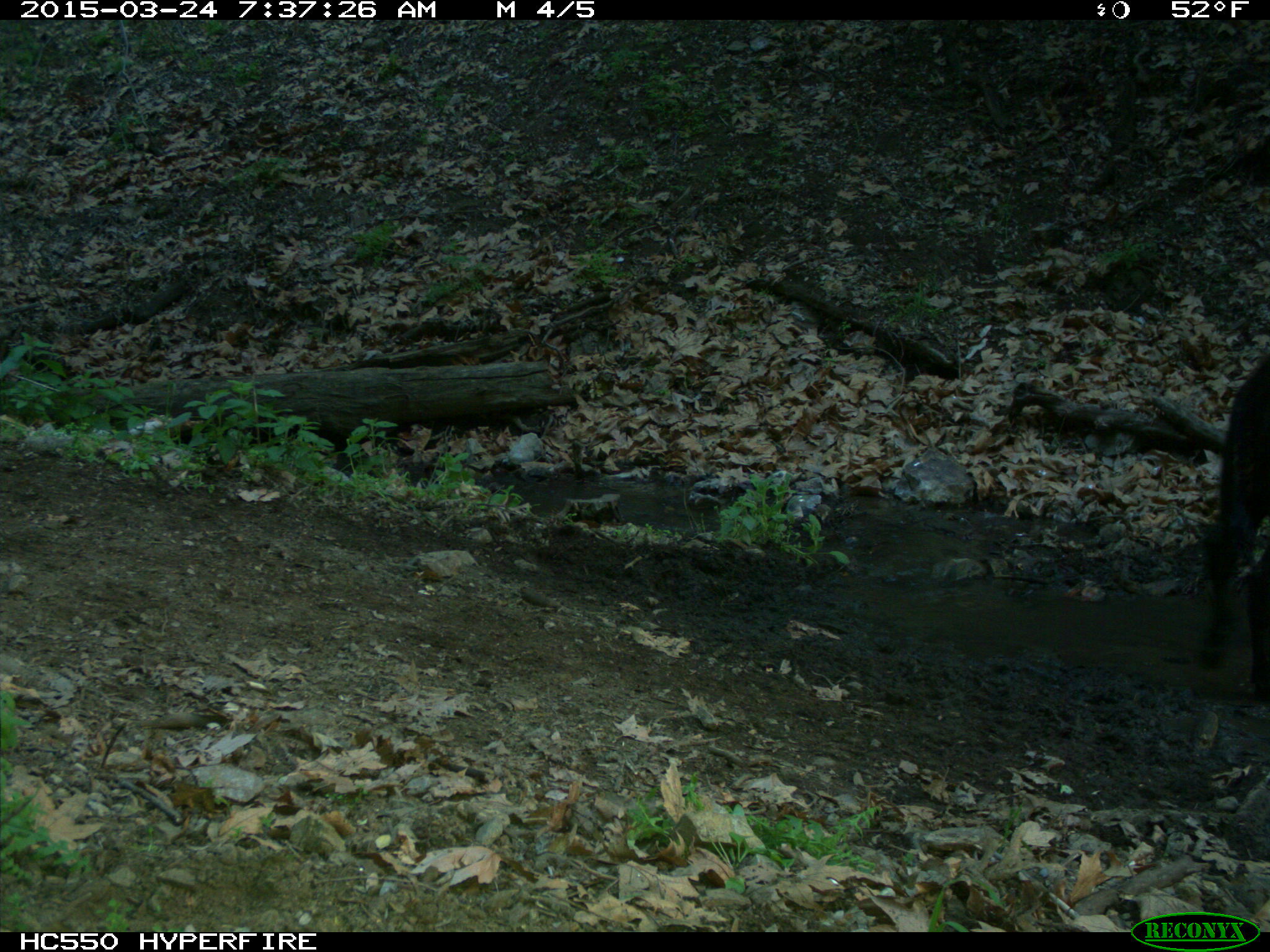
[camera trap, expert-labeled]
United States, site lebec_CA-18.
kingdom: Animalia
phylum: Chordata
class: Mammalia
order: Artiodactyla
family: Bovidae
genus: Bos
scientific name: Bos taurus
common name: domestic cow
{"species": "Bos taurus (domestic cow)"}